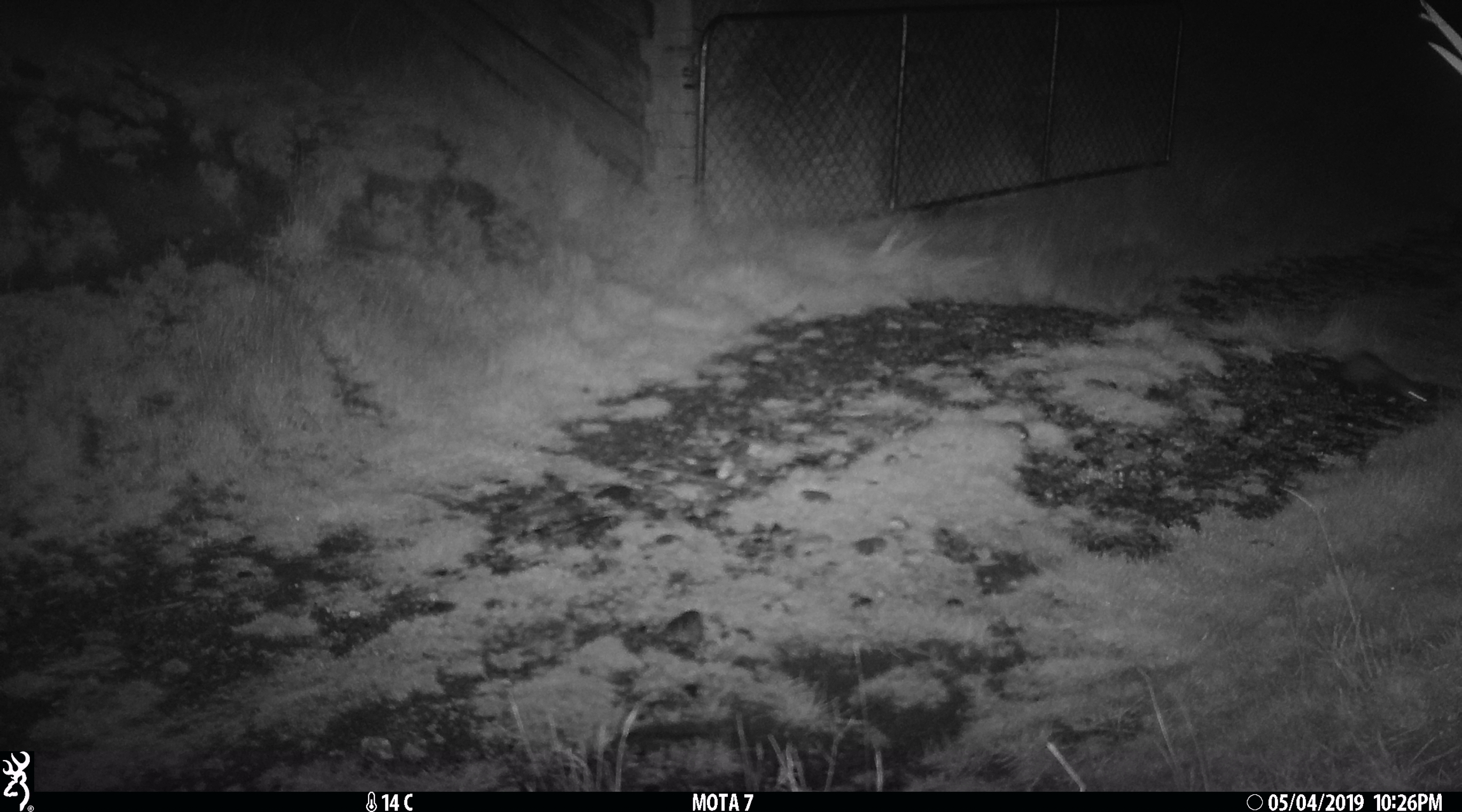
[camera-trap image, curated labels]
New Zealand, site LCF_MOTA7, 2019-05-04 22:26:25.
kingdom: Animalia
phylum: Chordata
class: Mammalia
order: Carnivora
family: Mustelidae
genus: Mustela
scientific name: Mustela furo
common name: ferret